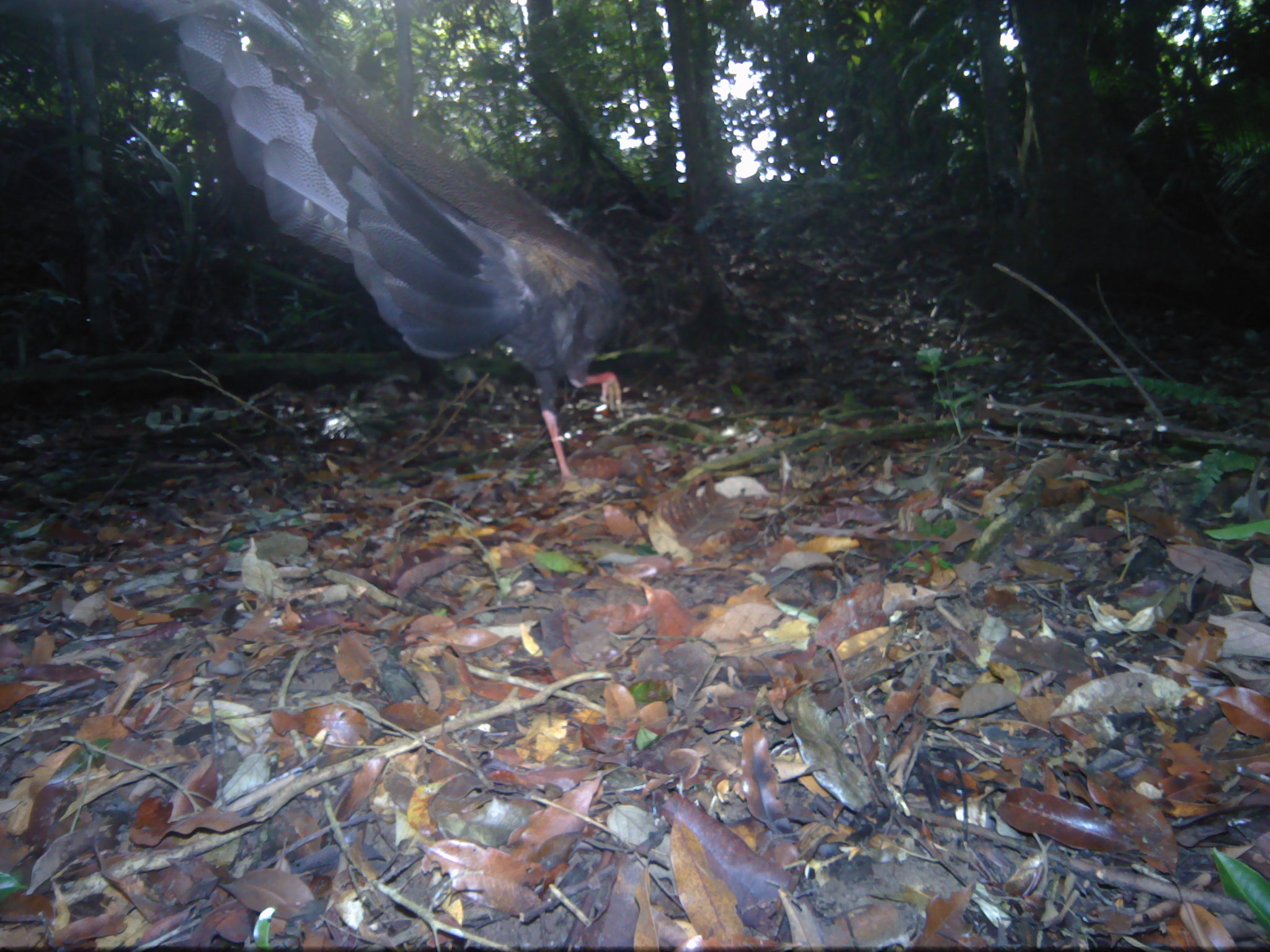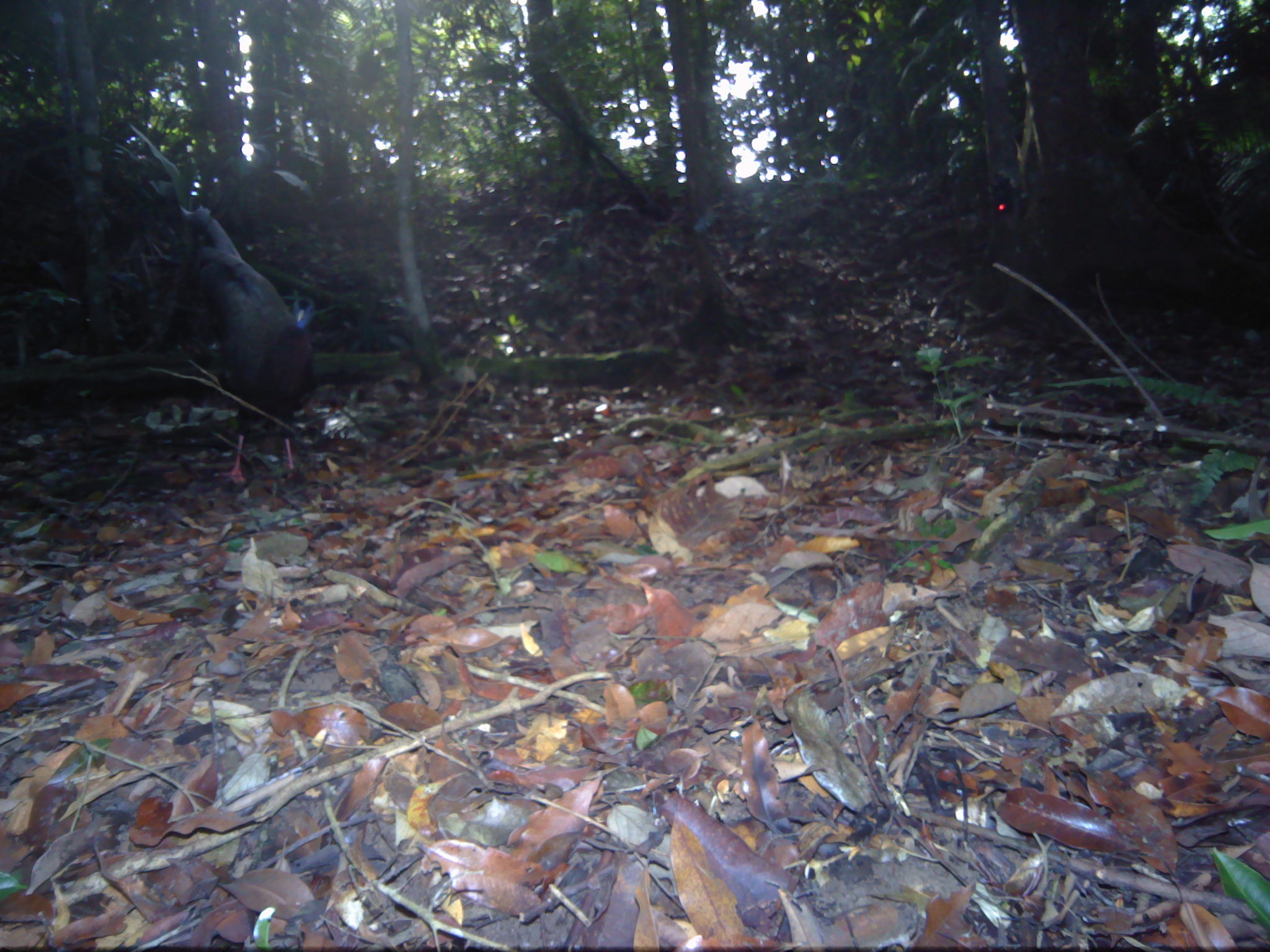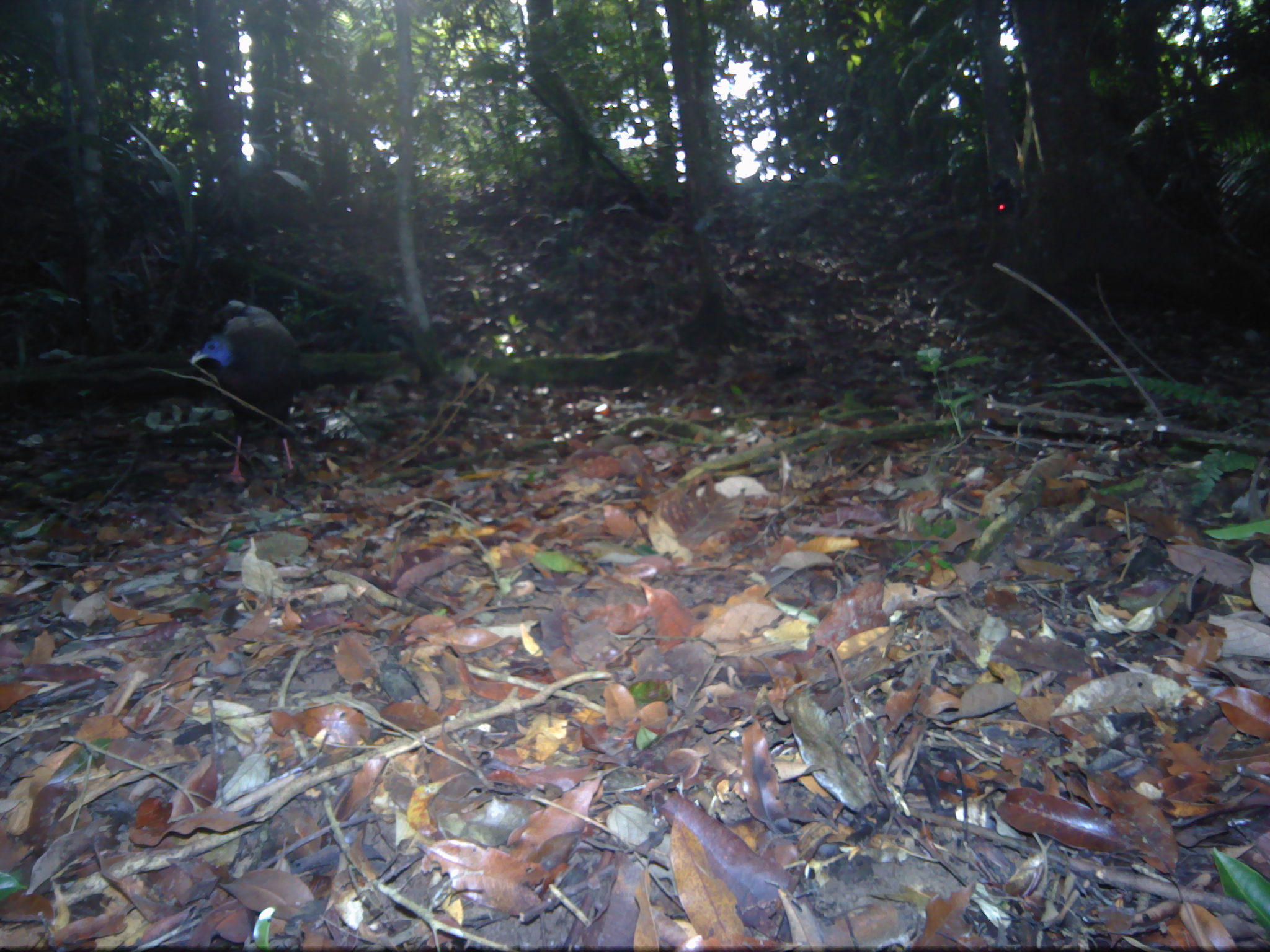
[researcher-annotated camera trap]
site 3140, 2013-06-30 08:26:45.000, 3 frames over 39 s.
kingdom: Animalia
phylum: Chordata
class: Aves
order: Galliformes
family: Phasianidae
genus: Argusianus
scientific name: Argusianus argus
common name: great argus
Argusianus argus (great argus), count 1.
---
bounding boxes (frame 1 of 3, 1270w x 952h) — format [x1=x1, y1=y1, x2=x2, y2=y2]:
argusianus argus: [x1=140, y1=0, x2=631, y2=493]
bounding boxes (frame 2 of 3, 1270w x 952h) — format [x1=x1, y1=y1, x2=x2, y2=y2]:
argusianus argus: [x1=177, y1=202, x2=314, y2=480]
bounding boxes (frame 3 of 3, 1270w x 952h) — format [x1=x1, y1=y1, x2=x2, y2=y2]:
argusianus argus: [x1=187, y1=294, x2=305, y2=485]